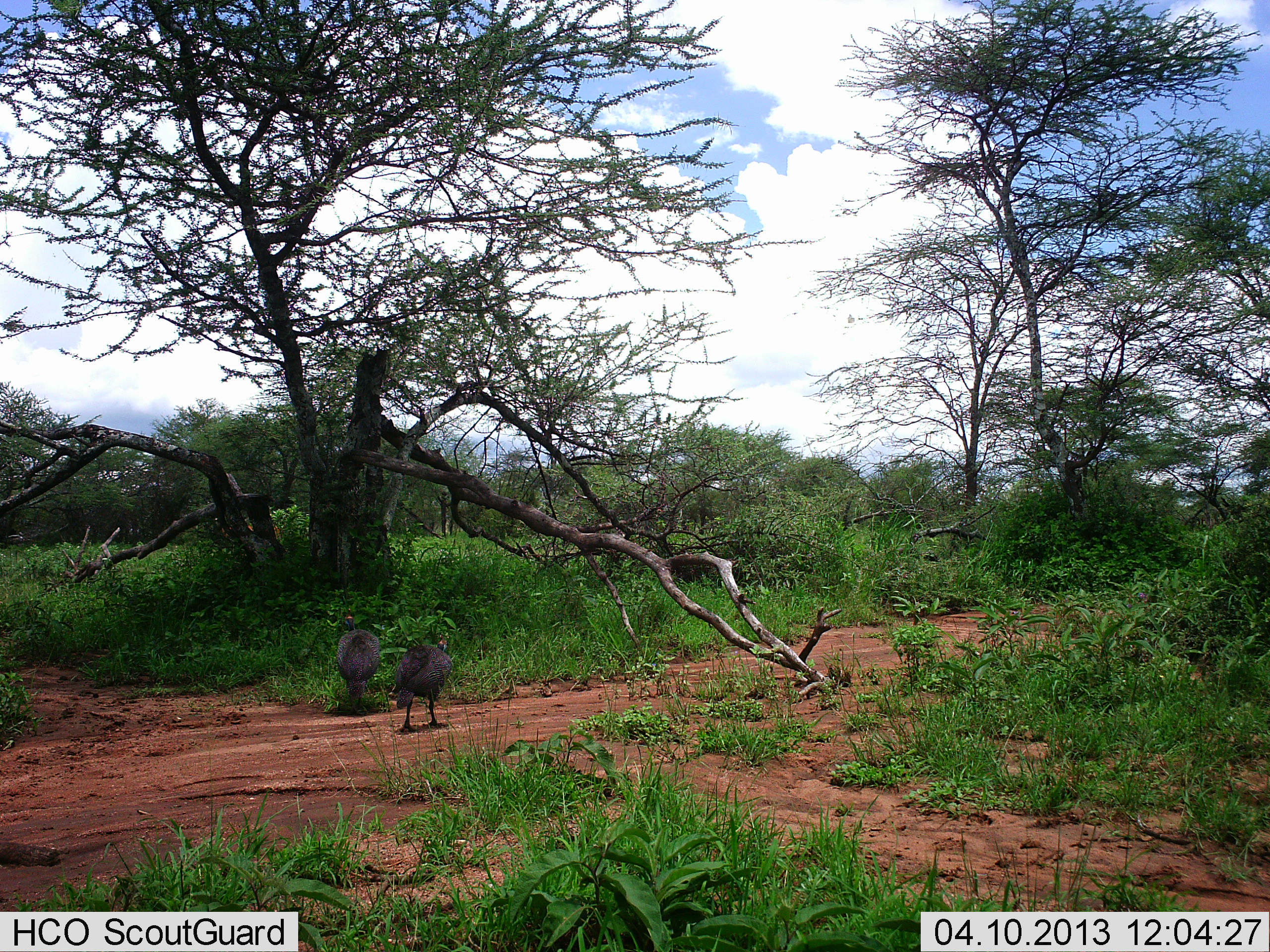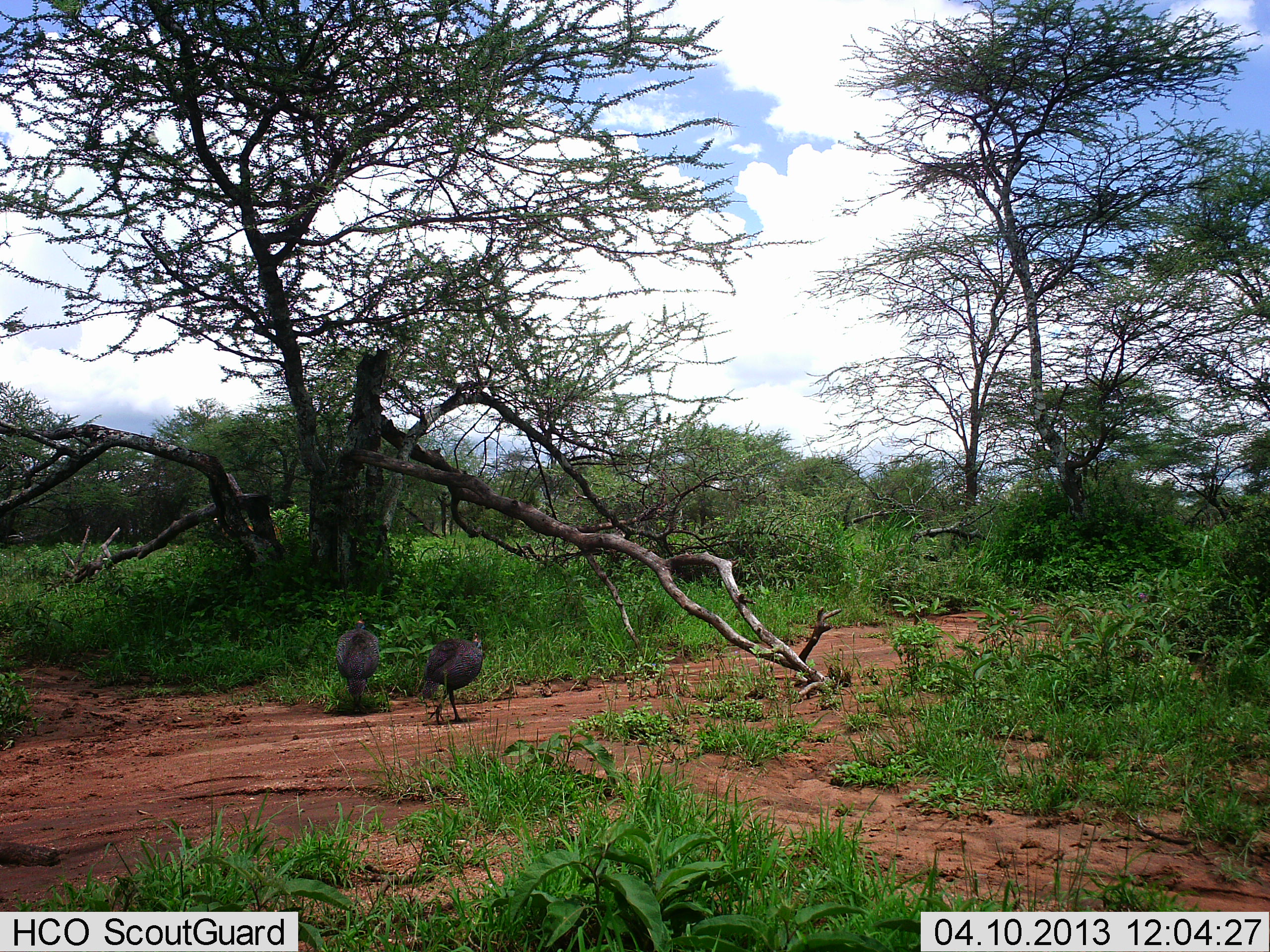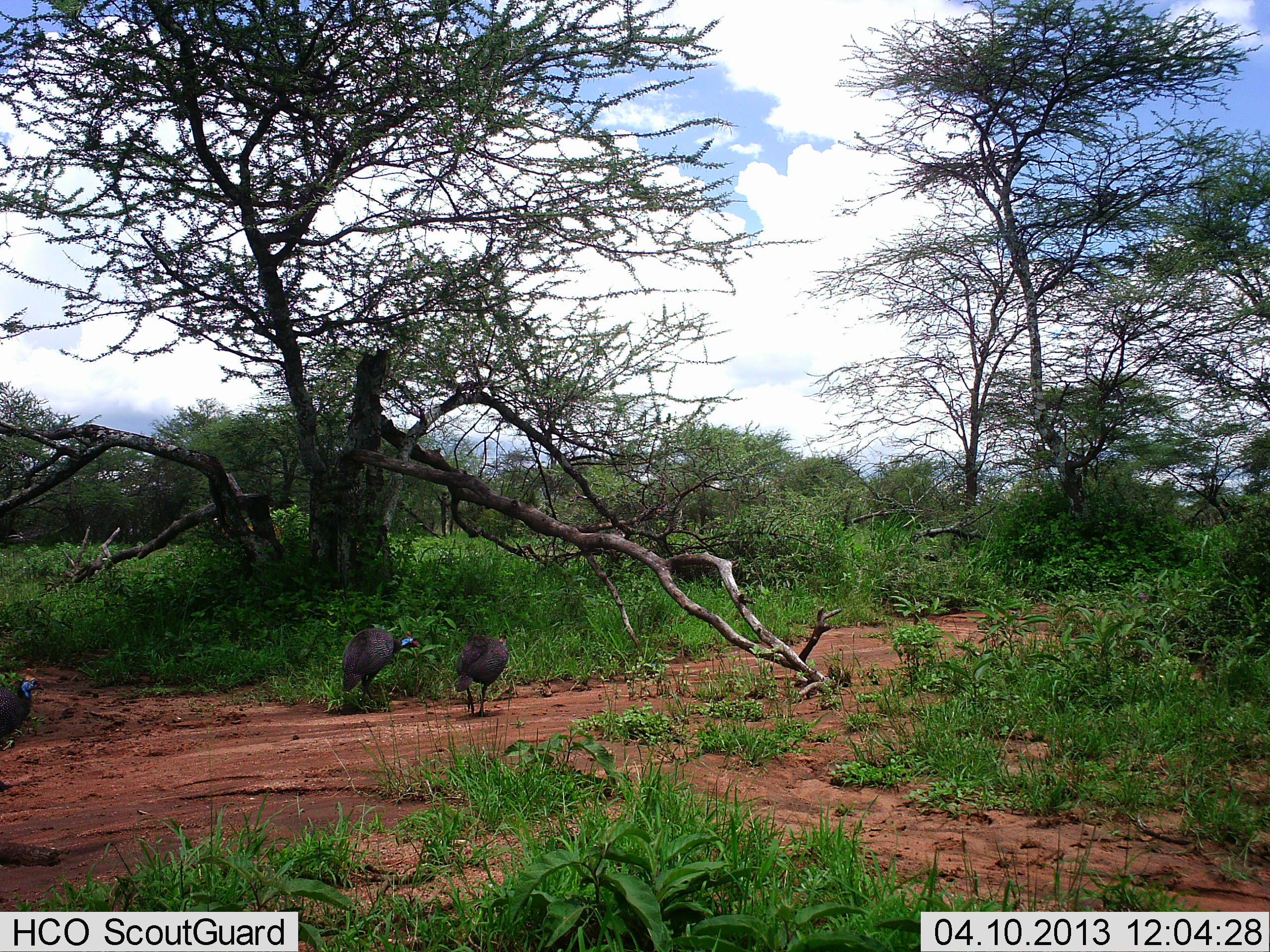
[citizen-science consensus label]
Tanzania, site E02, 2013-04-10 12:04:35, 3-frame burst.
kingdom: Animalia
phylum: Chordata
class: Aves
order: Galliformes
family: Numididae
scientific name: Numididae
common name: guinea fowl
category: guineafowl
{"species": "guineafowl (guinea fowl) (Numididae)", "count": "3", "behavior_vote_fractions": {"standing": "35%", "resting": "4%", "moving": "87%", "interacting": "0%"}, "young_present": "0%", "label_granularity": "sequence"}